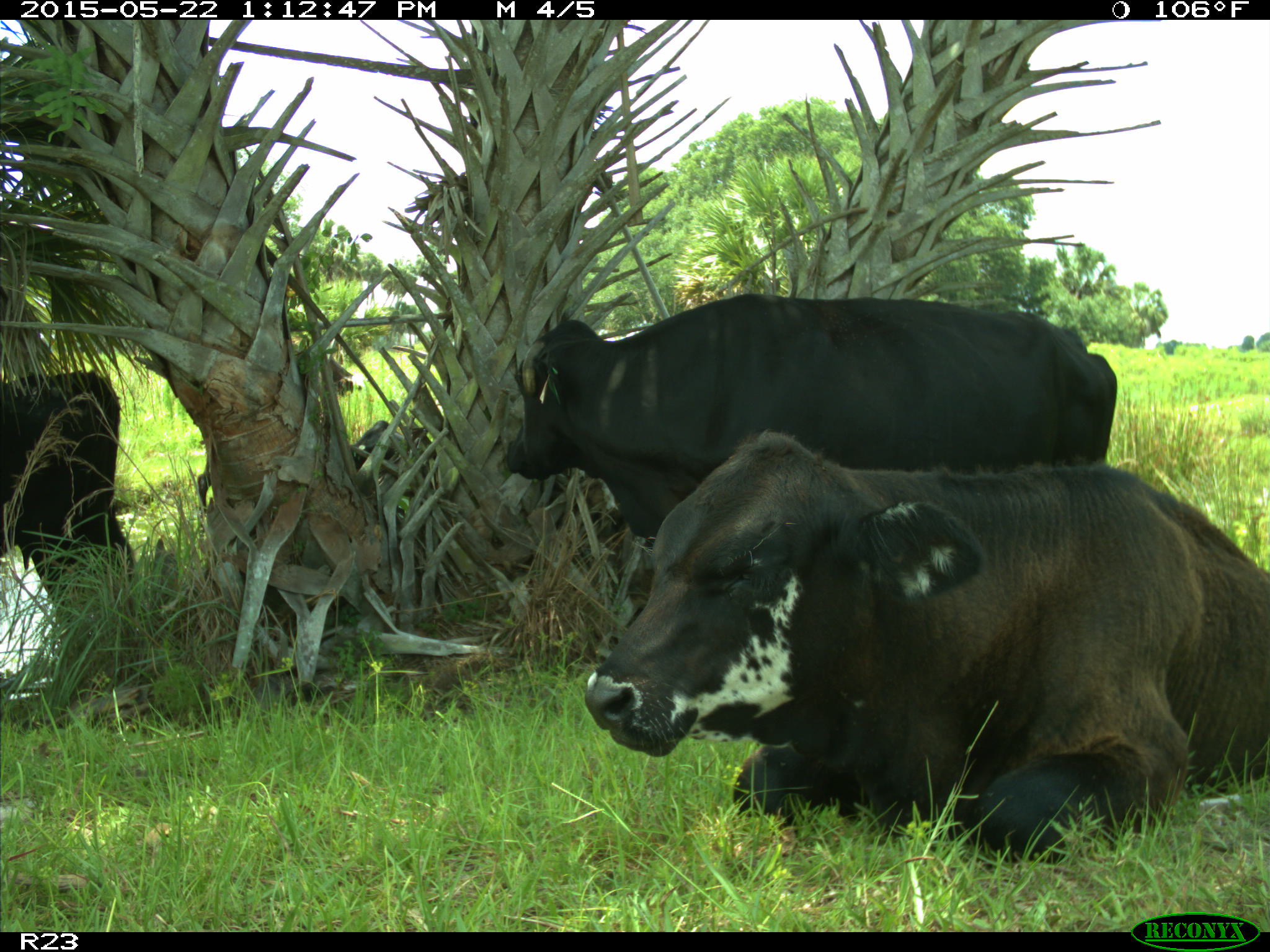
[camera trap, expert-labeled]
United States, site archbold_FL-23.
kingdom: Animalia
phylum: Chordata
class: Mammalia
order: Artiodactyla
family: Bovidae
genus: Bos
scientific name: Bos taurus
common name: domestic cow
Bos taurus (domestic cow).